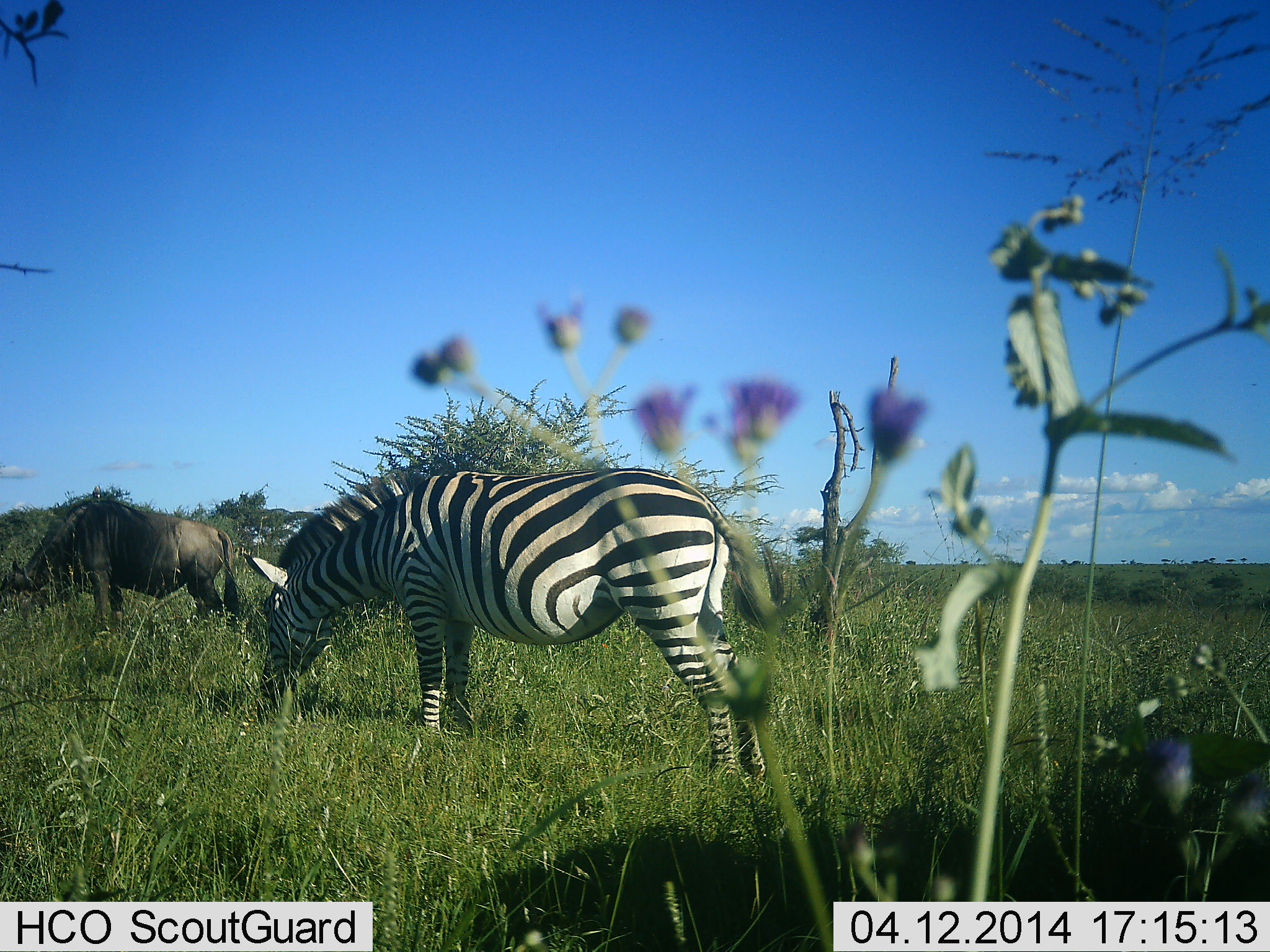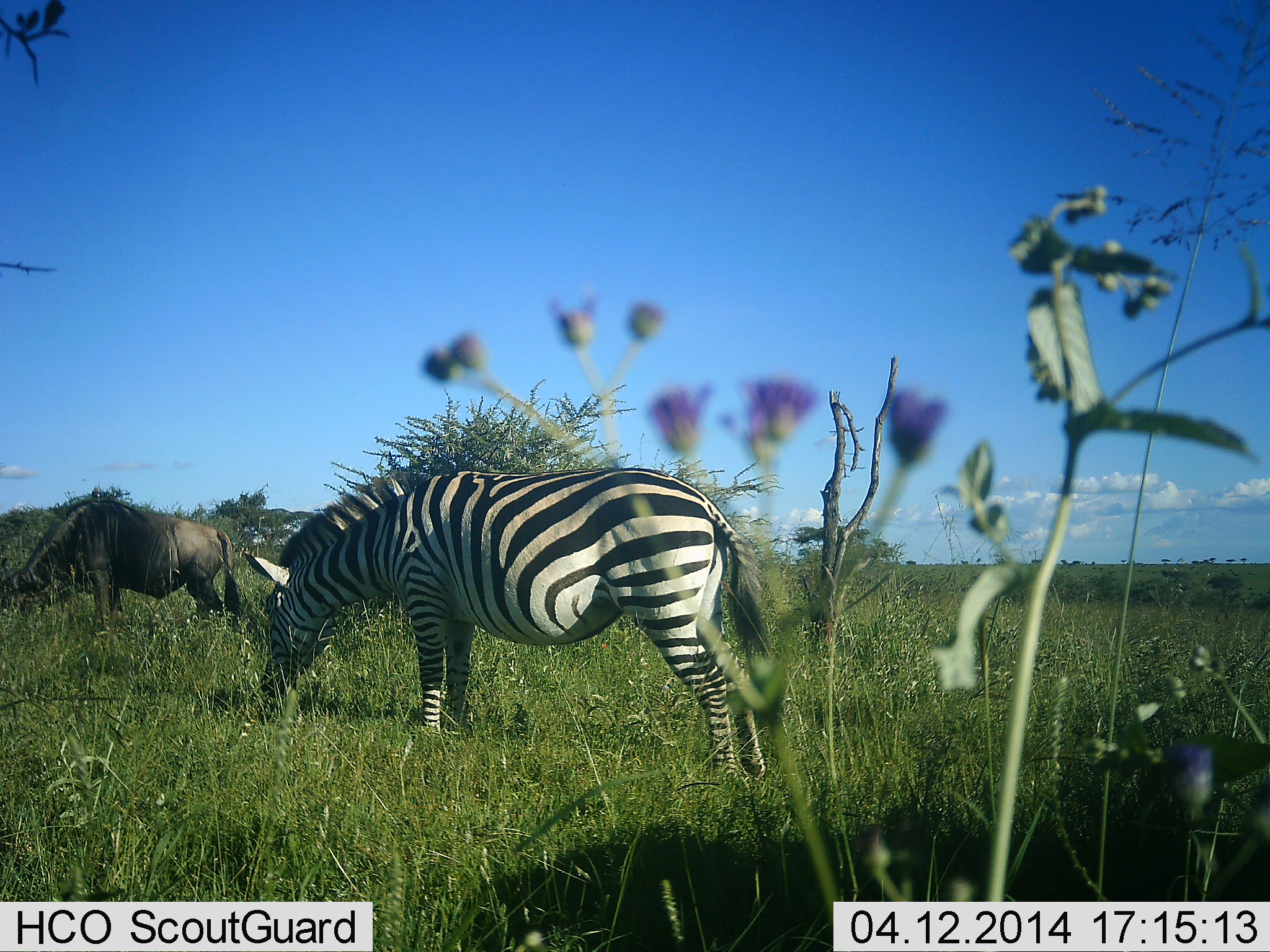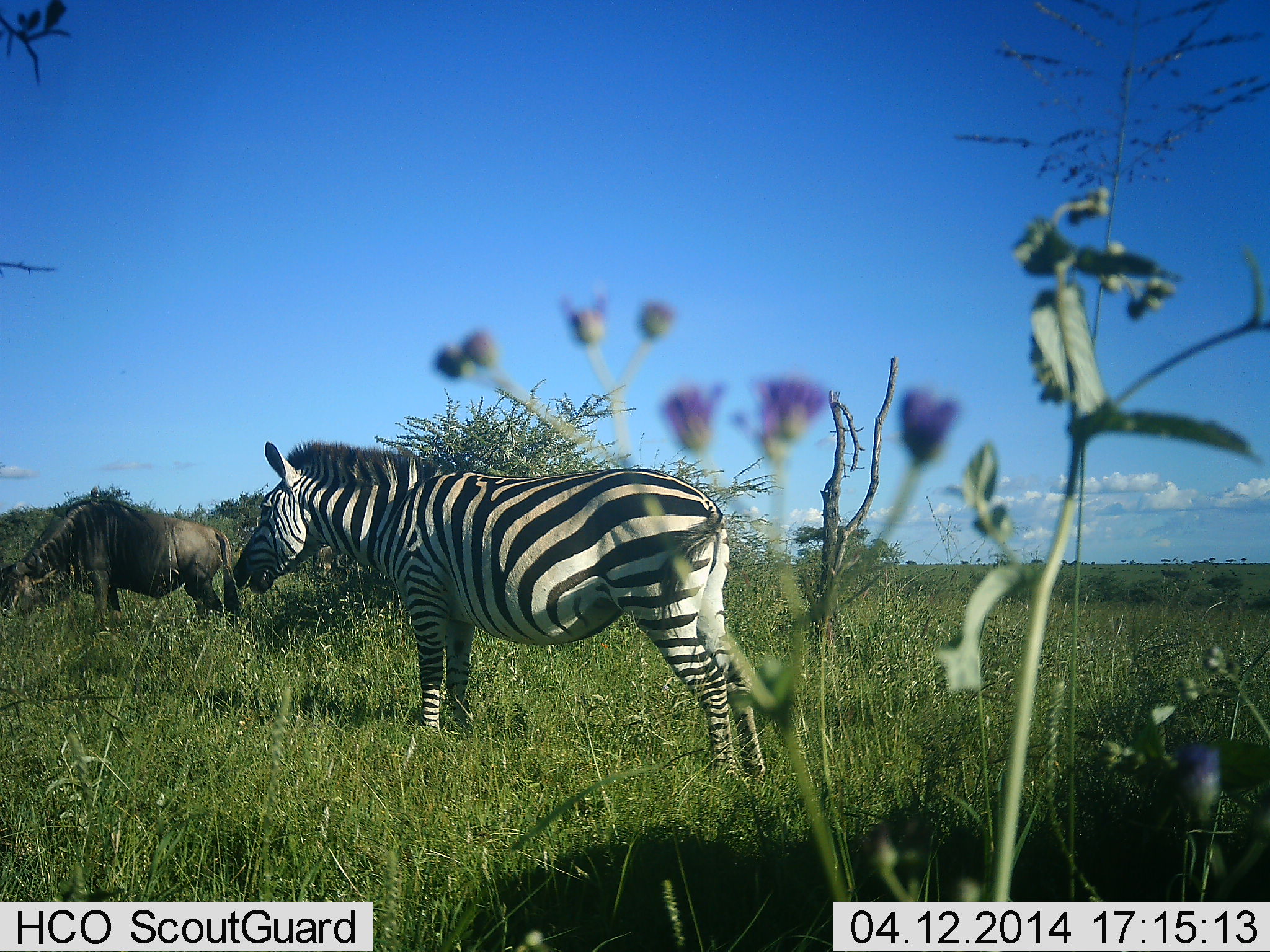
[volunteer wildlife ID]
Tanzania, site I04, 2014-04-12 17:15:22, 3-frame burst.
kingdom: Animalia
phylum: Chordata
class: Mammalia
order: Artiodactyla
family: Bovidae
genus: Connochaetes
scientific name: Connochaetes taurinus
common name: blue wildebeest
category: wildebeest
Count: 1.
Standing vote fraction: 20%.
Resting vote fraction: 0%.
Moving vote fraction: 0%.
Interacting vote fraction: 0%.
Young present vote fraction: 0%.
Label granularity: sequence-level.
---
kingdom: Animalia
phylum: Chordata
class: Mammalia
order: Perissodactyla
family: Equidae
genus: Equus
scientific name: Equus quagga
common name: plains zebra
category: zebra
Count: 1.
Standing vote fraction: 23%.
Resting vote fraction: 0%.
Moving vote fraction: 8%.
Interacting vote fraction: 0%.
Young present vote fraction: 0%.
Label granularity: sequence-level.